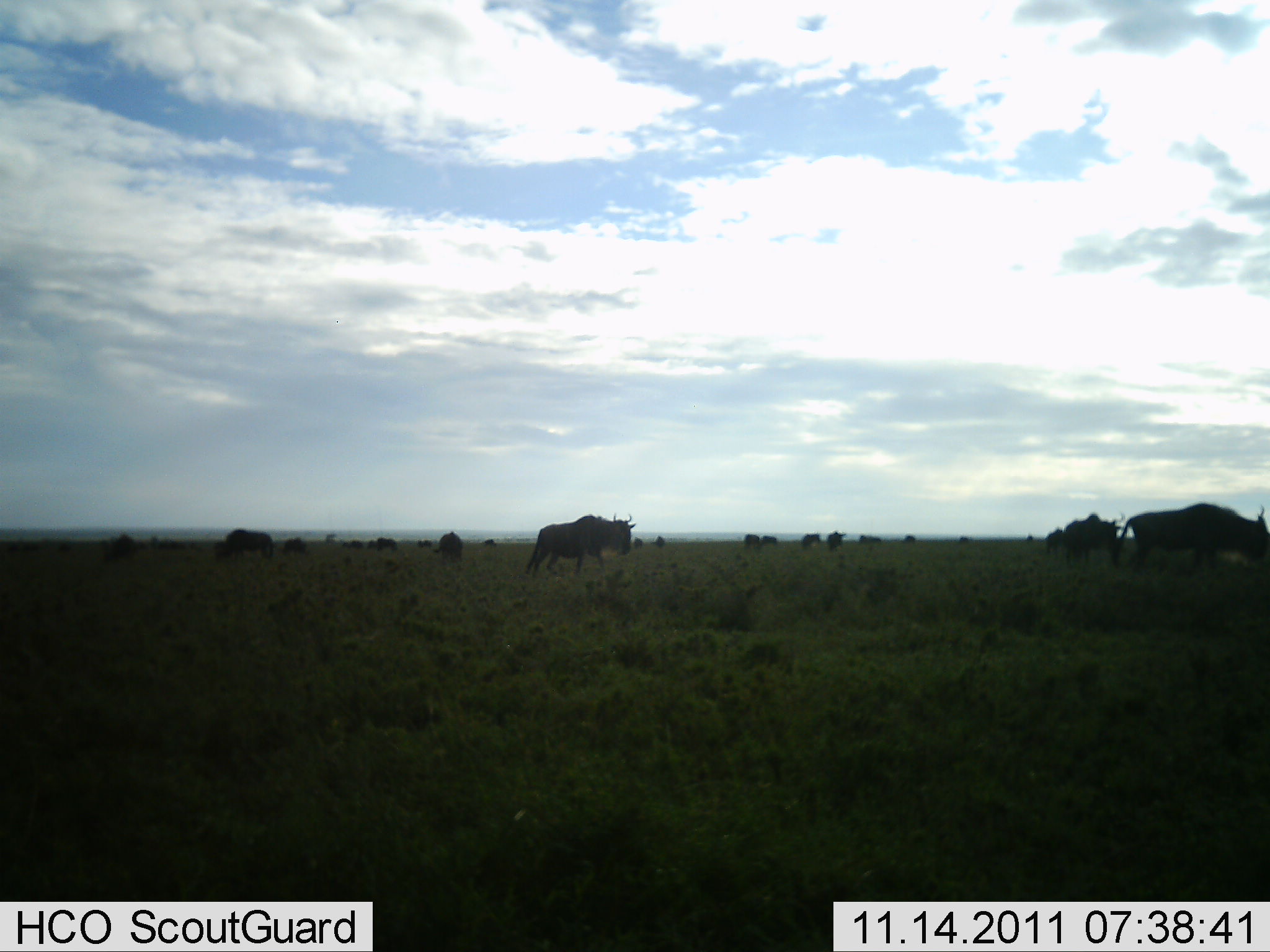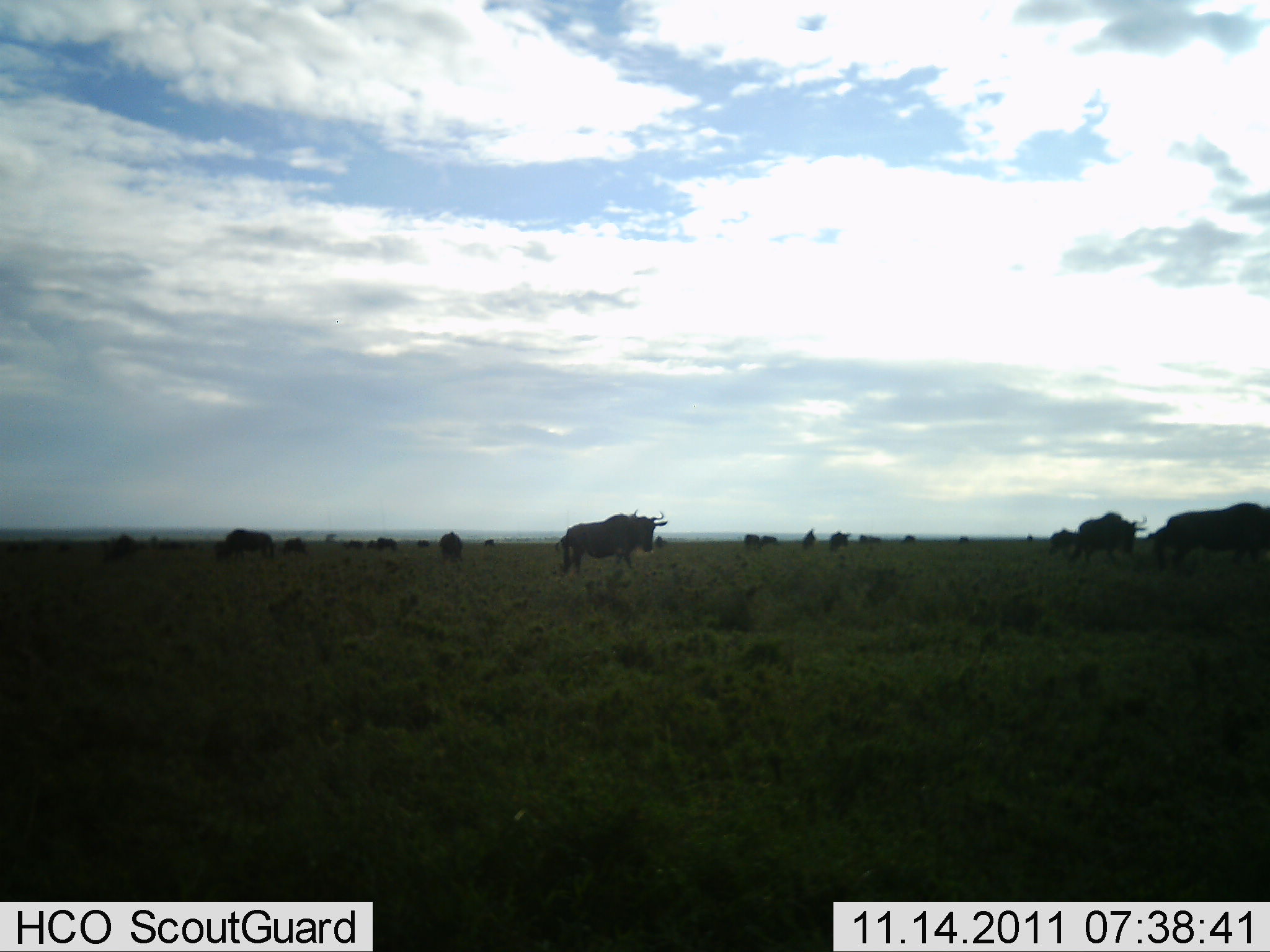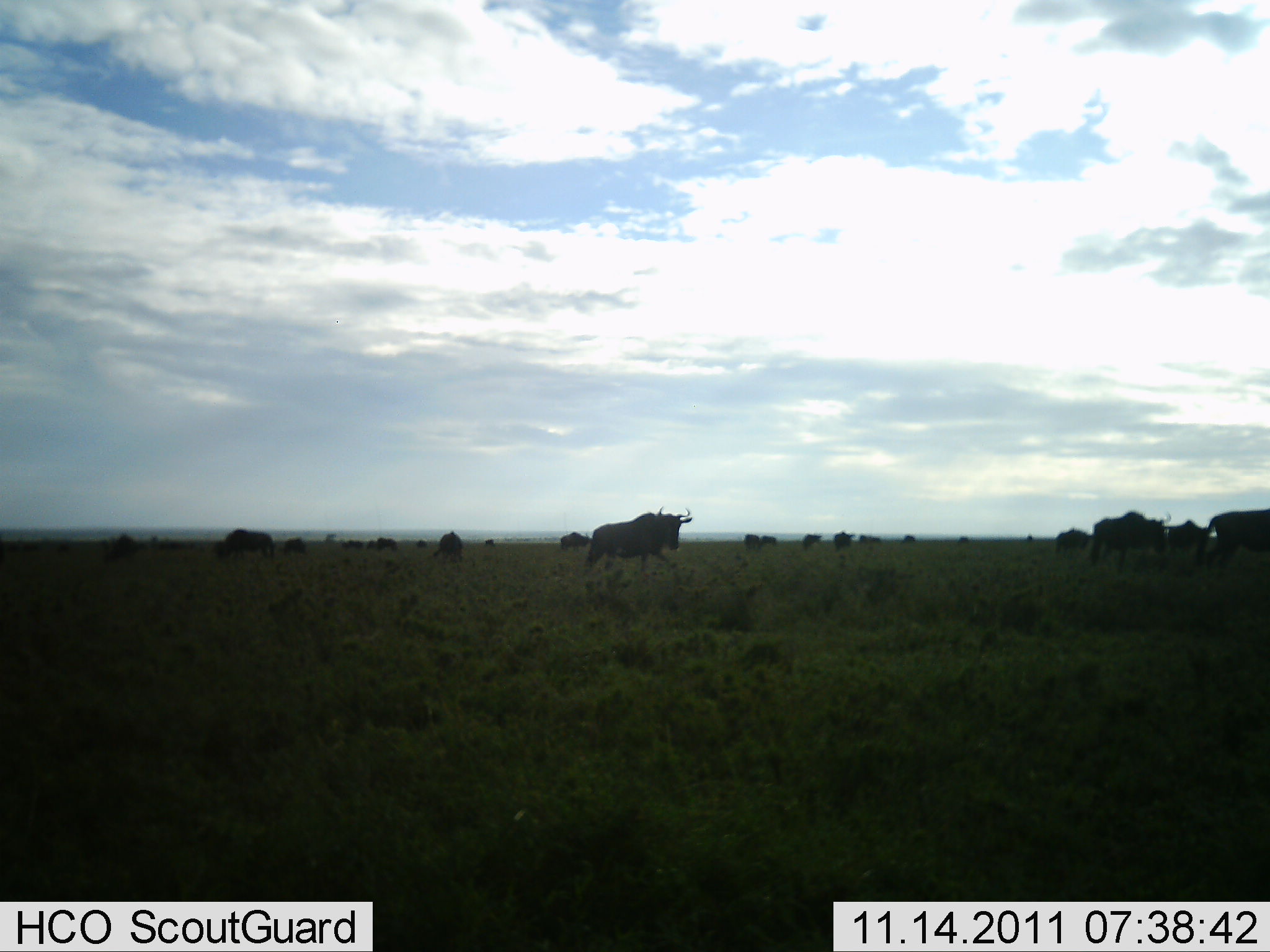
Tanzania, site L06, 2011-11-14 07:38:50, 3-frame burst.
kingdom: Animalia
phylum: Chordata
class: Mammalia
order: Artiodactyla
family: Bovidae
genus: Connochaetes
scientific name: Connochaetes taurinus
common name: blue wildebeest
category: wildebeest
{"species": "wildebeest (blue wildebeest) (Connochaetes taurinus)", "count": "11-50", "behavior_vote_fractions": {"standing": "50%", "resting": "10%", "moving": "80%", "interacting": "0%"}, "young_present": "0%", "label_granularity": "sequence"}